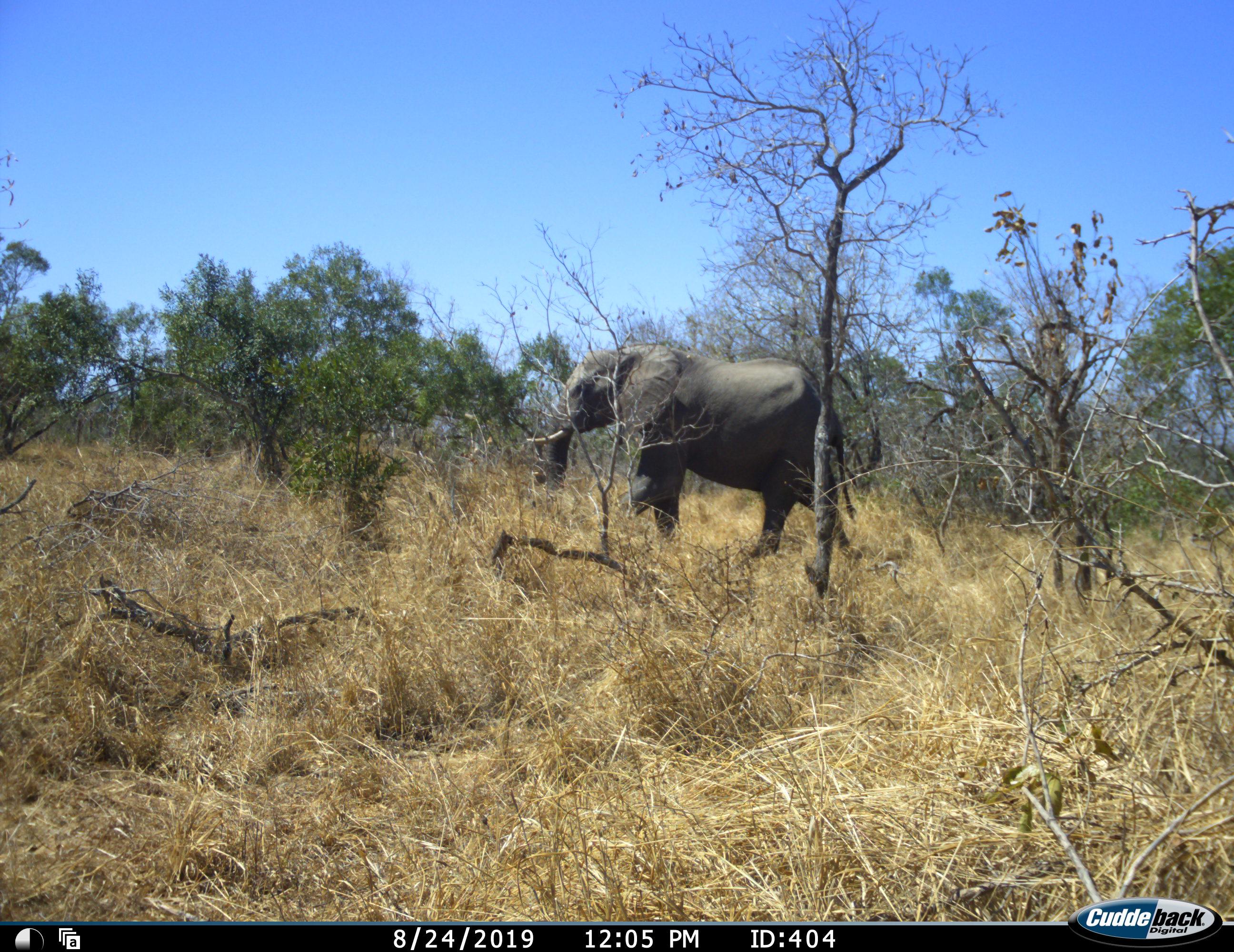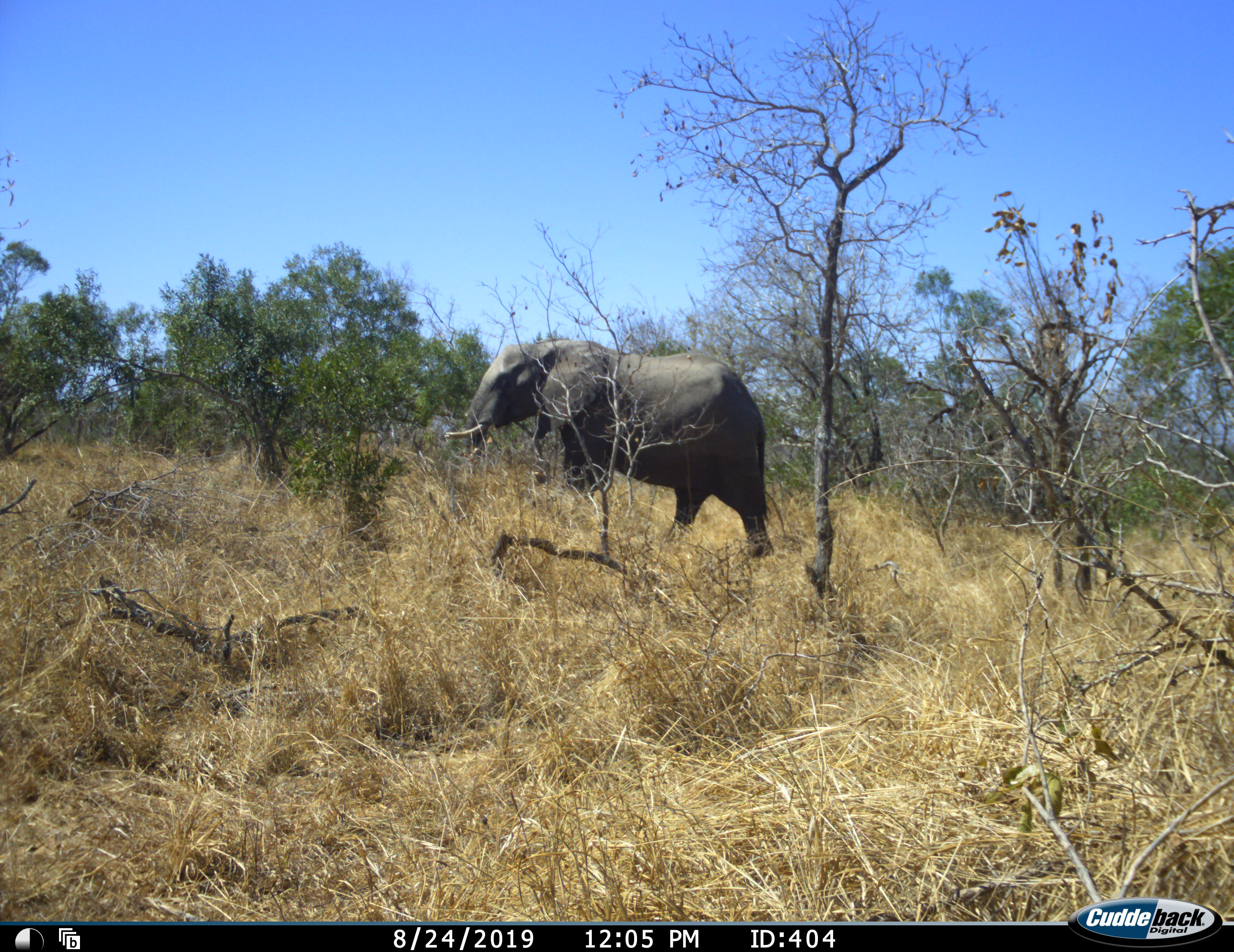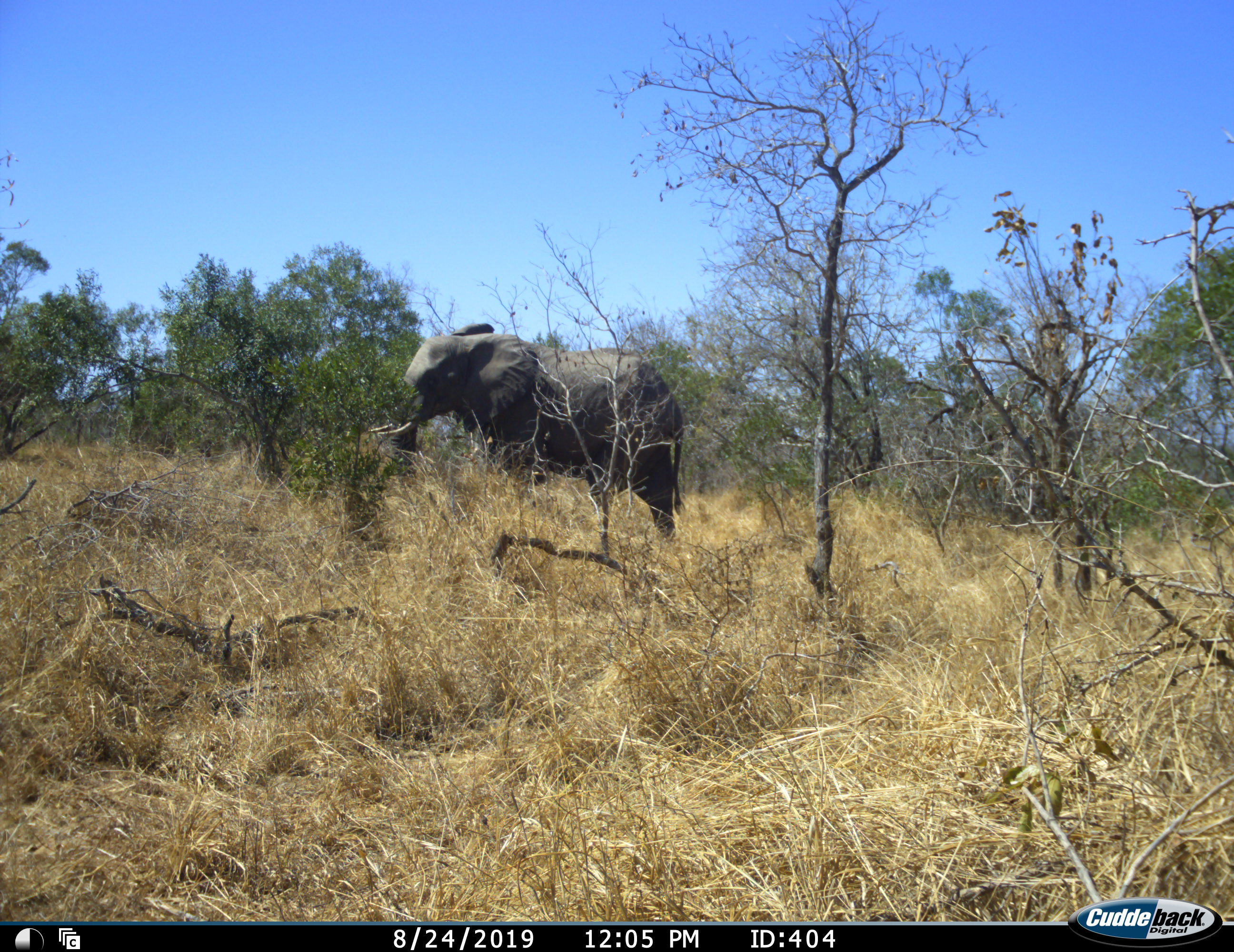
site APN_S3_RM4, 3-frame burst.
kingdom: Animalia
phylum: Chordata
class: Mammalia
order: Proboscidea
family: Elephantidae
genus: Loxodonta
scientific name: Loxodonta africana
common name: african bush elephant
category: elephant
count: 1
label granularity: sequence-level